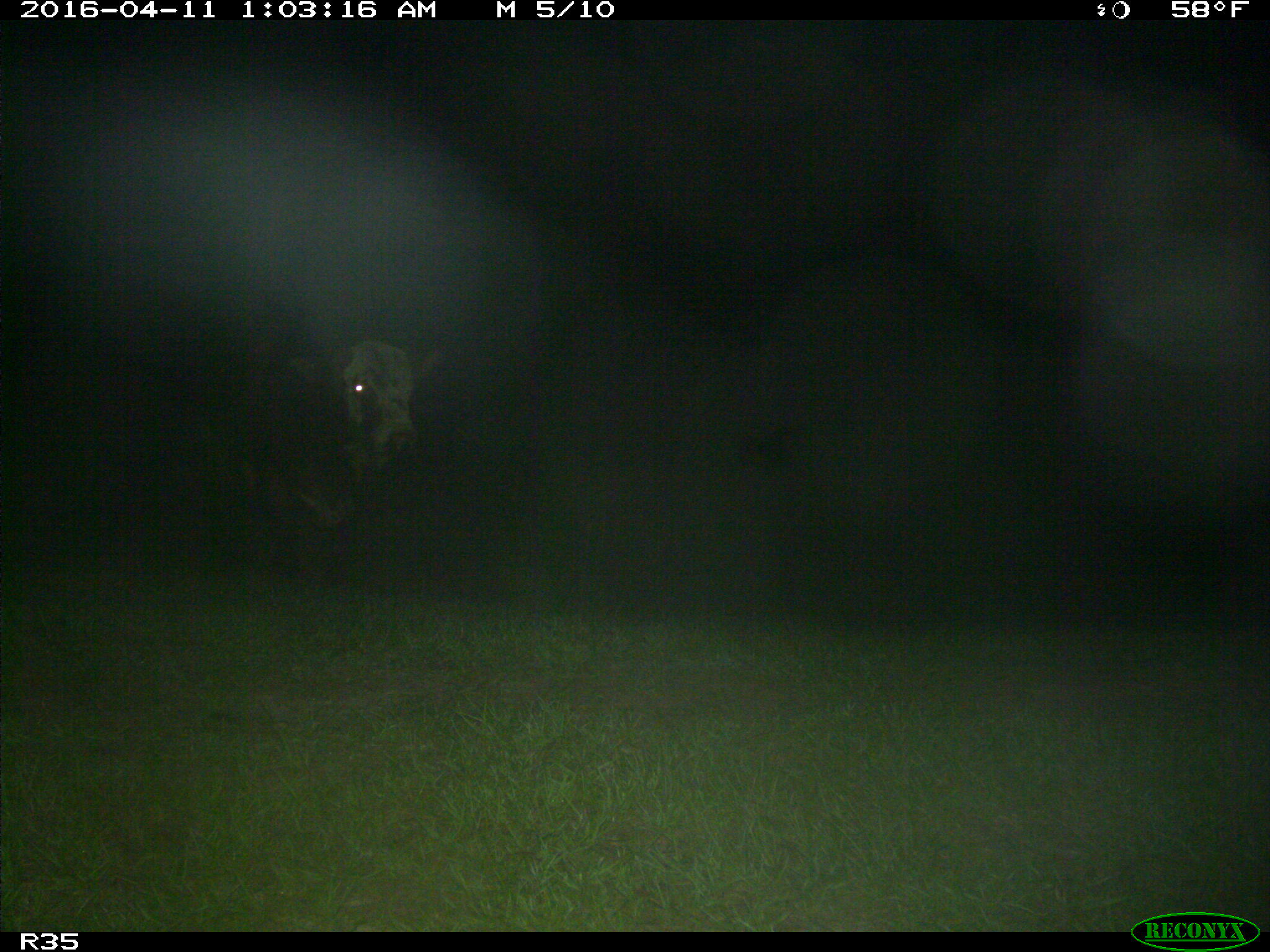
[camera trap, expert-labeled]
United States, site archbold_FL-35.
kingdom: Animalia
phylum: Chordata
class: Mammalia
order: Artiodactyla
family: Bovidae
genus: Bos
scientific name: Bos taurus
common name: domestic cow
Bos taurus (domestic cow).